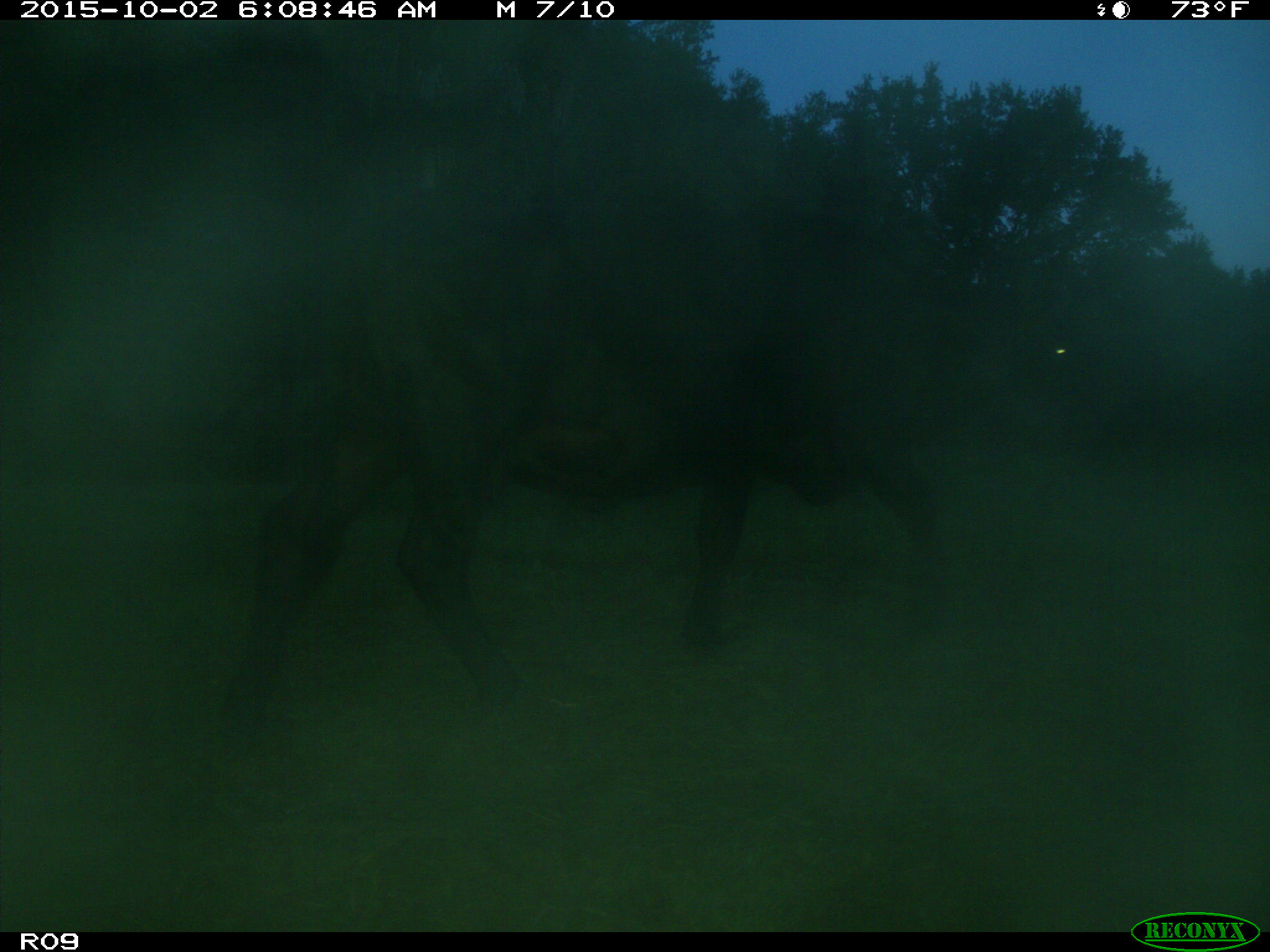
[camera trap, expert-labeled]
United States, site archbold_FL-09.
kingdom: Animalia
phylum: Chordata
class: Mammalia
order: Artiodactyla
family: Bovidae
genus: Bos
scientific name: Bos taurus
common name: domestic cow